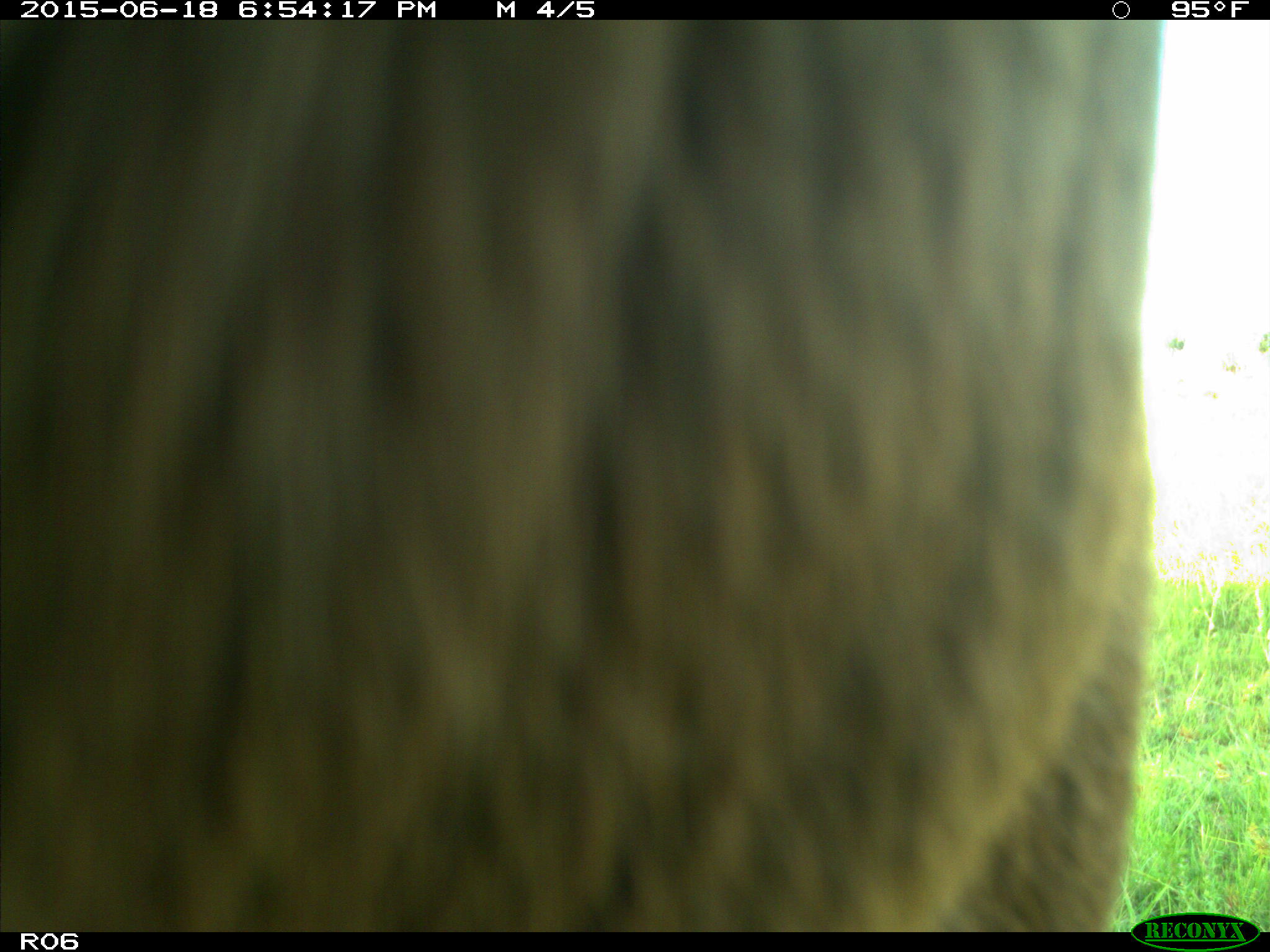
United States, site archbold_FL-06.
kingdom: Animalia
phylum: Chordata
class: Mammalia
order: Artiodactyla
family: Bovidae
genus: Bos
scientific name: Bos taurus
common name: domestic cow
Bos taurus (domestic cow).